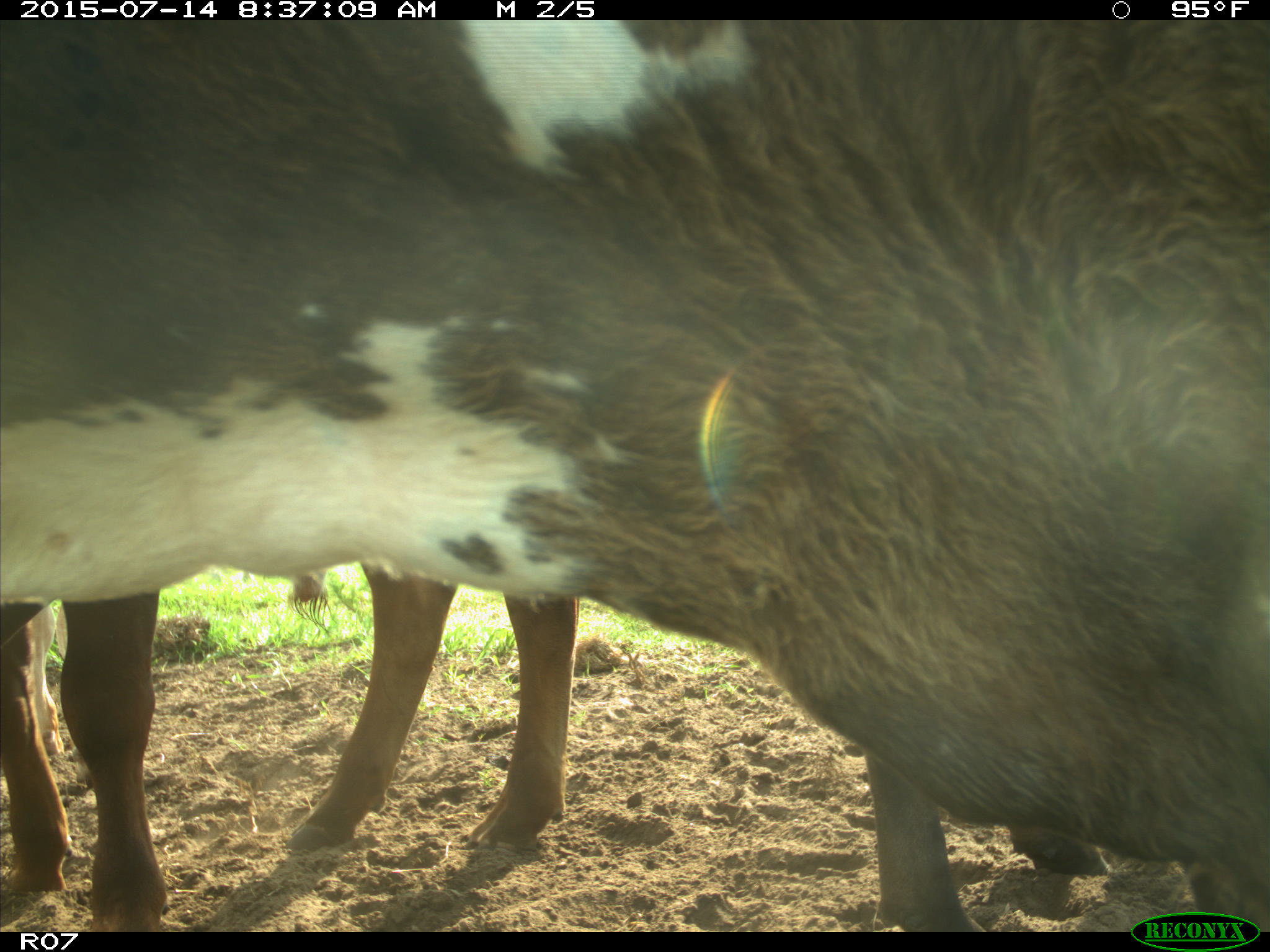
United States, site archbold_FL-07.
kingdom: Animalia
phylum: Chordata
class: Mammalia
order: Artiodactyla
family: Bovidae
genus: Bos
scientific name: Bos taurus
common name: domestic cow